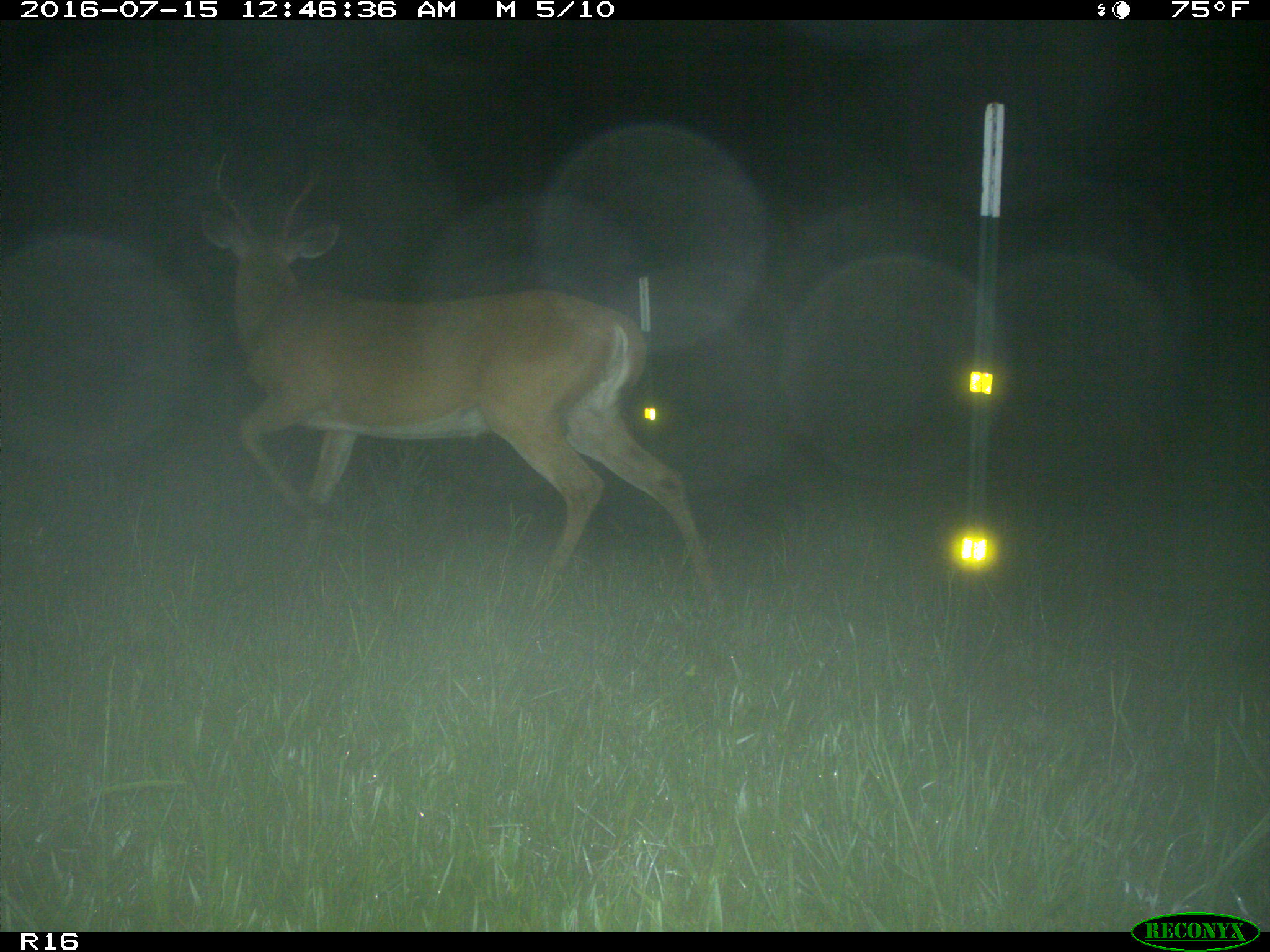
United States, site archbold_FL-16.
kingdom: Animalia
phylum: Chordata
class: Mammalia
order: Artiodactyla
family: Cervidae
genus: Odocoileus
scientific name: Odocoileus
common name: deer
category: unidentified deer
Unidentified deer (deer) (Odocoileus).